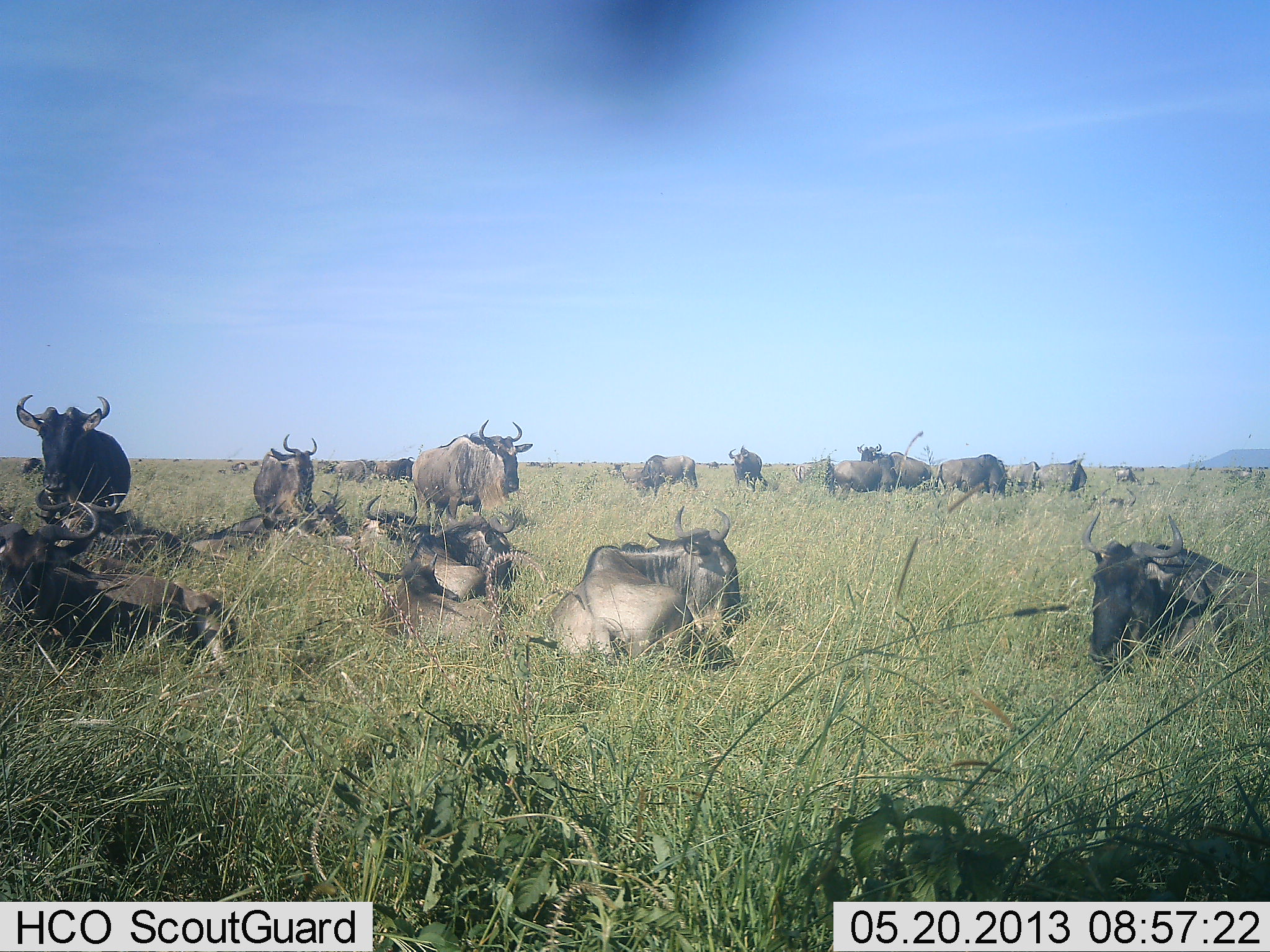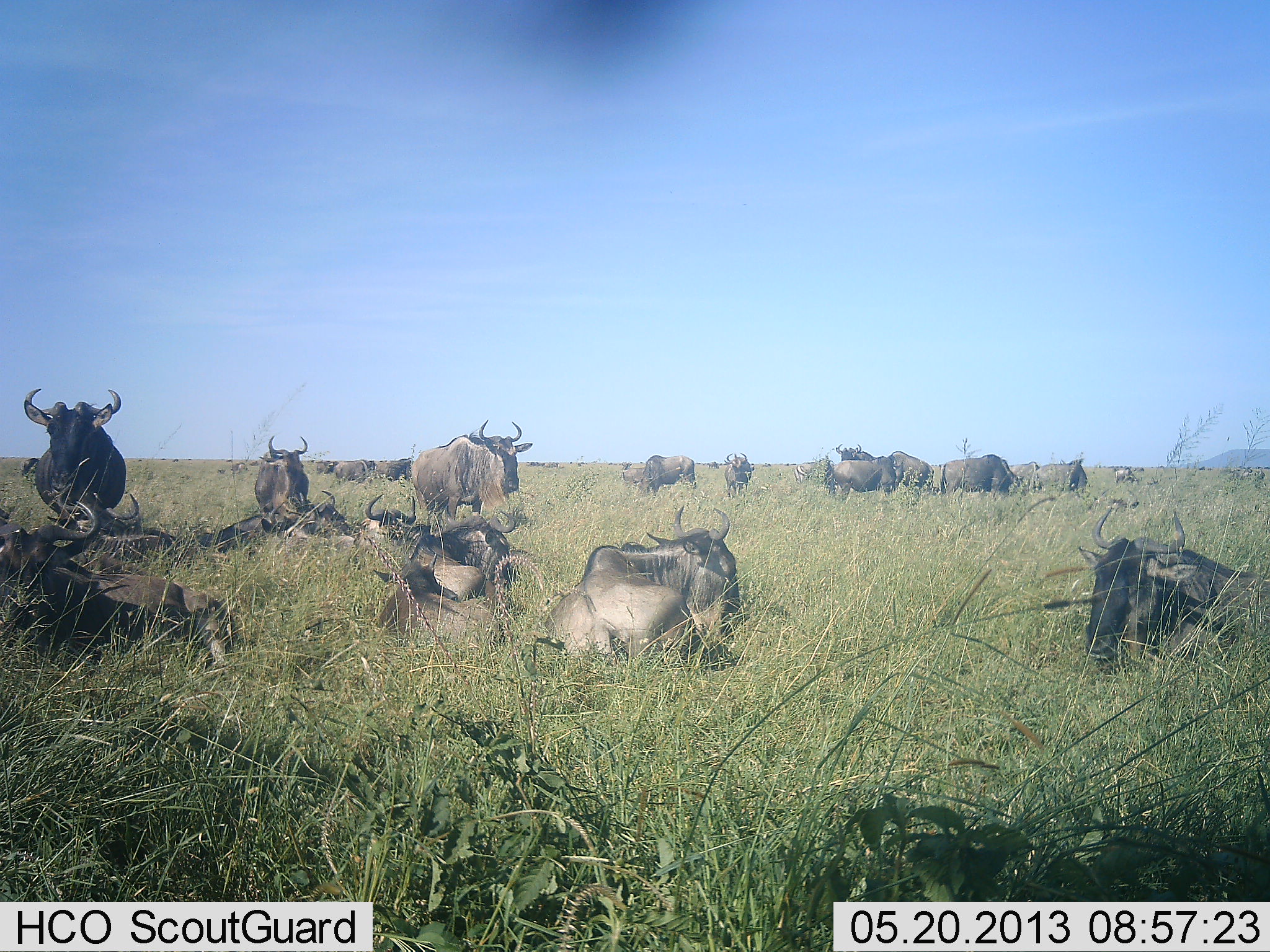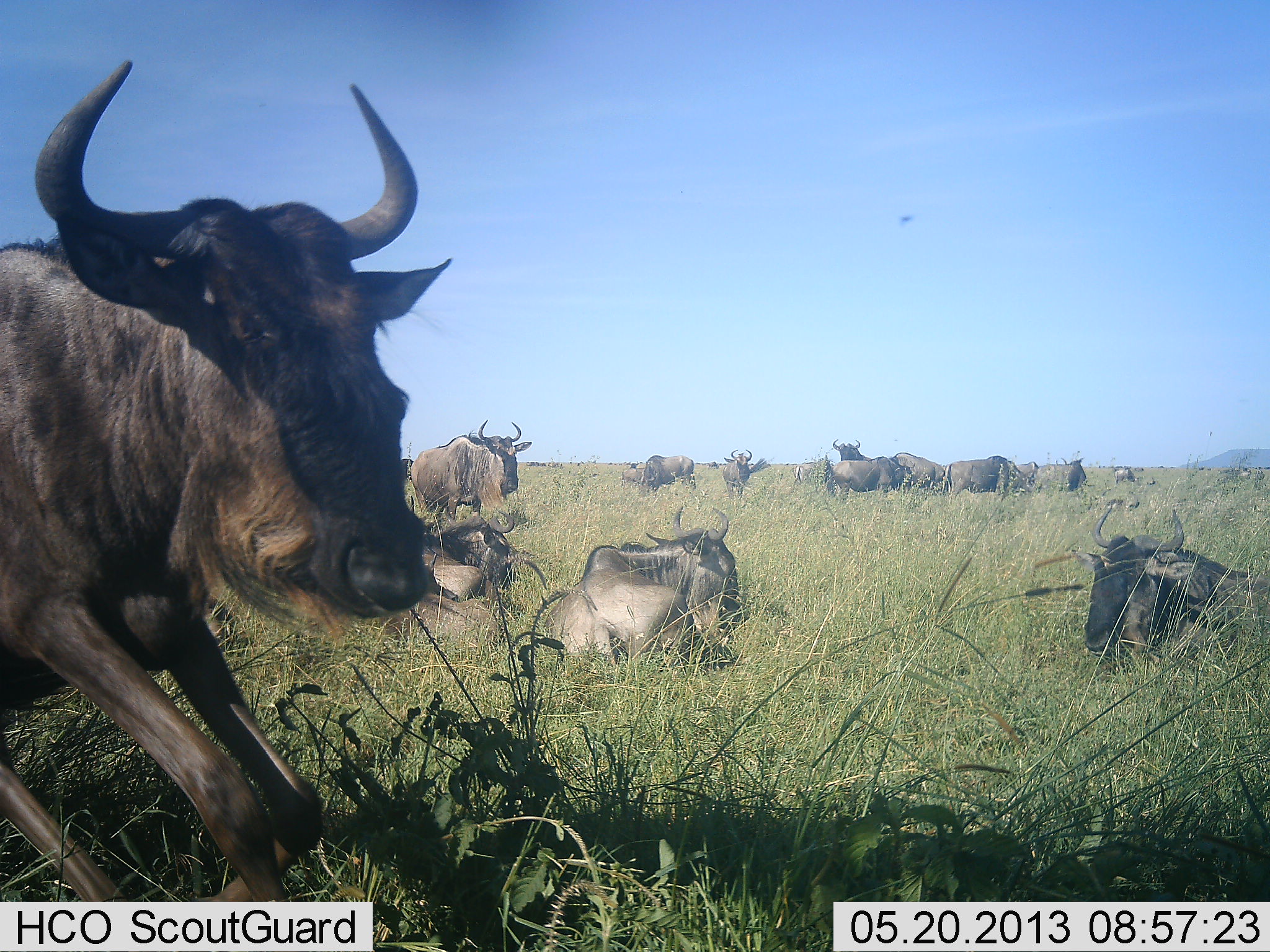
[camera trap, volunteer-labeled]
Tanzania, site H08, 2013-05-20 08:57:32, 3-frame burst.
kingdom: Animalia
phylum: Chordata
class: Mammalia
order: Artiodactyla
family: Bovidae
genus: Connochaetes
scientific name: Connochaetes taurinus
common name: blue wildebeest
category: wildebeest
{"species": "wildebeest (blue wildebeest) (Connochaetes taurinus)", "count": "11-50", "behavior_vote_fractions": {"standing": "72%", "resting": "100%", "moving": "44%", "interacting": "16%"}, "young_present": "8%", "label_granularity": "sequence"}